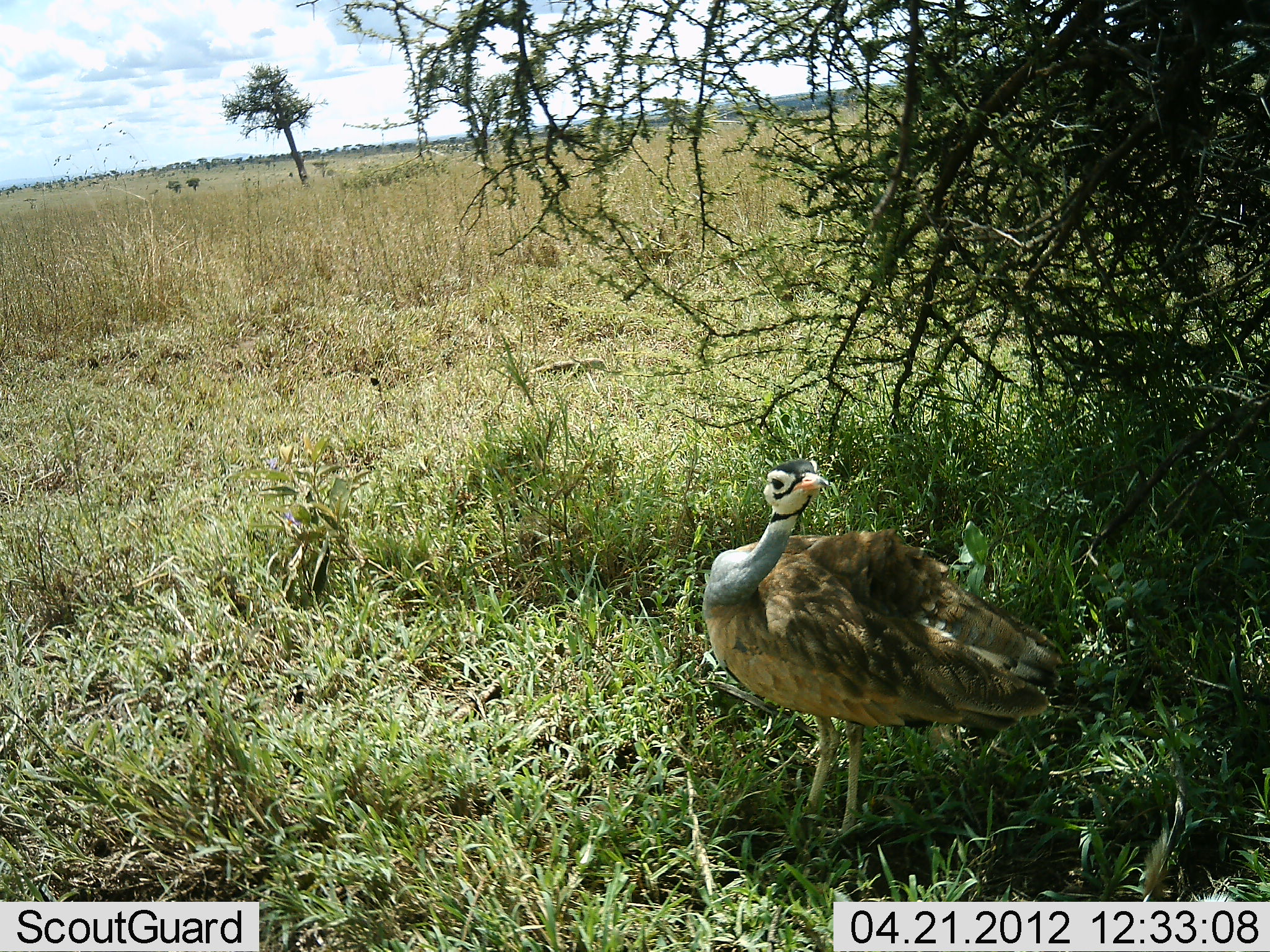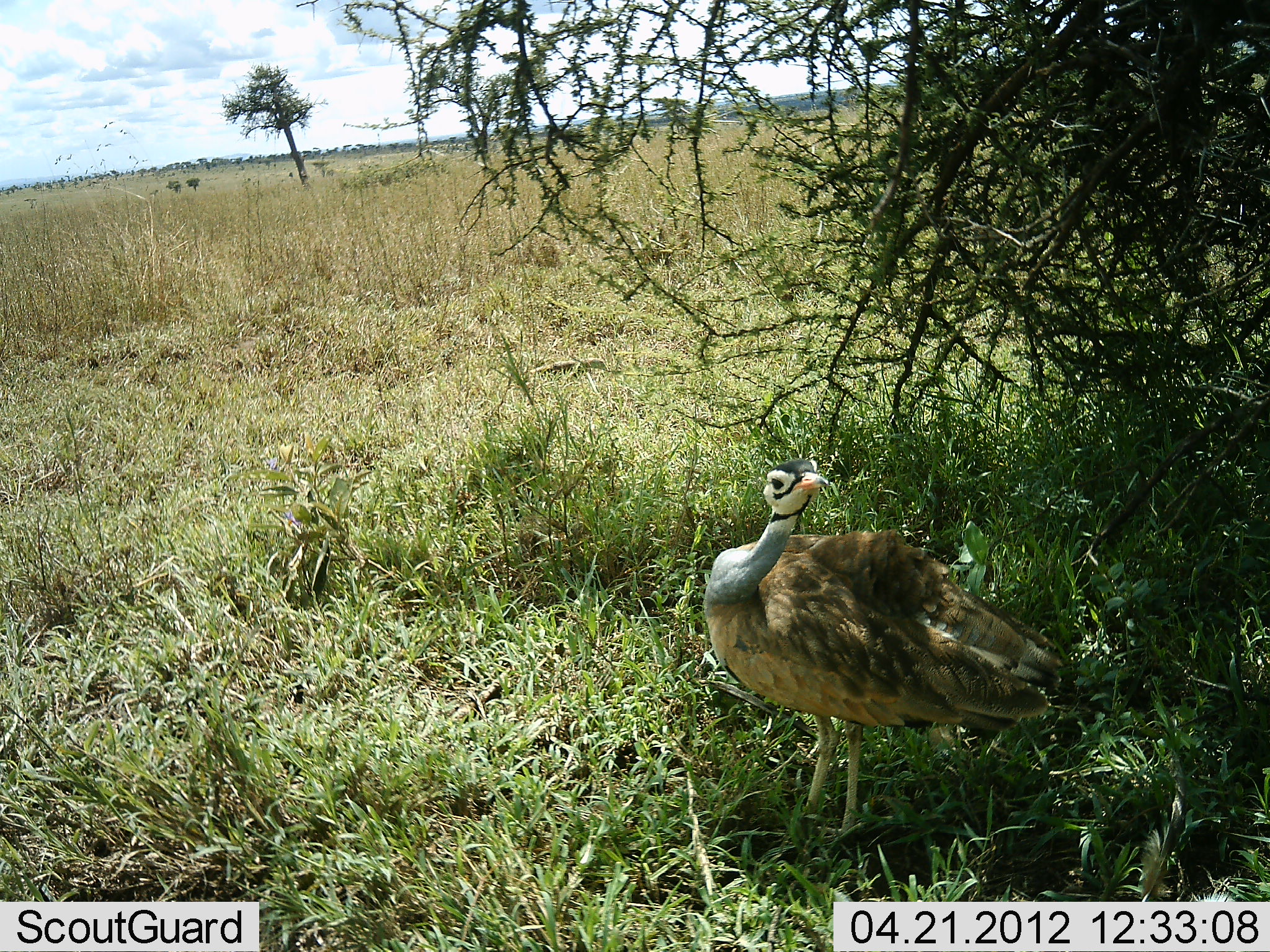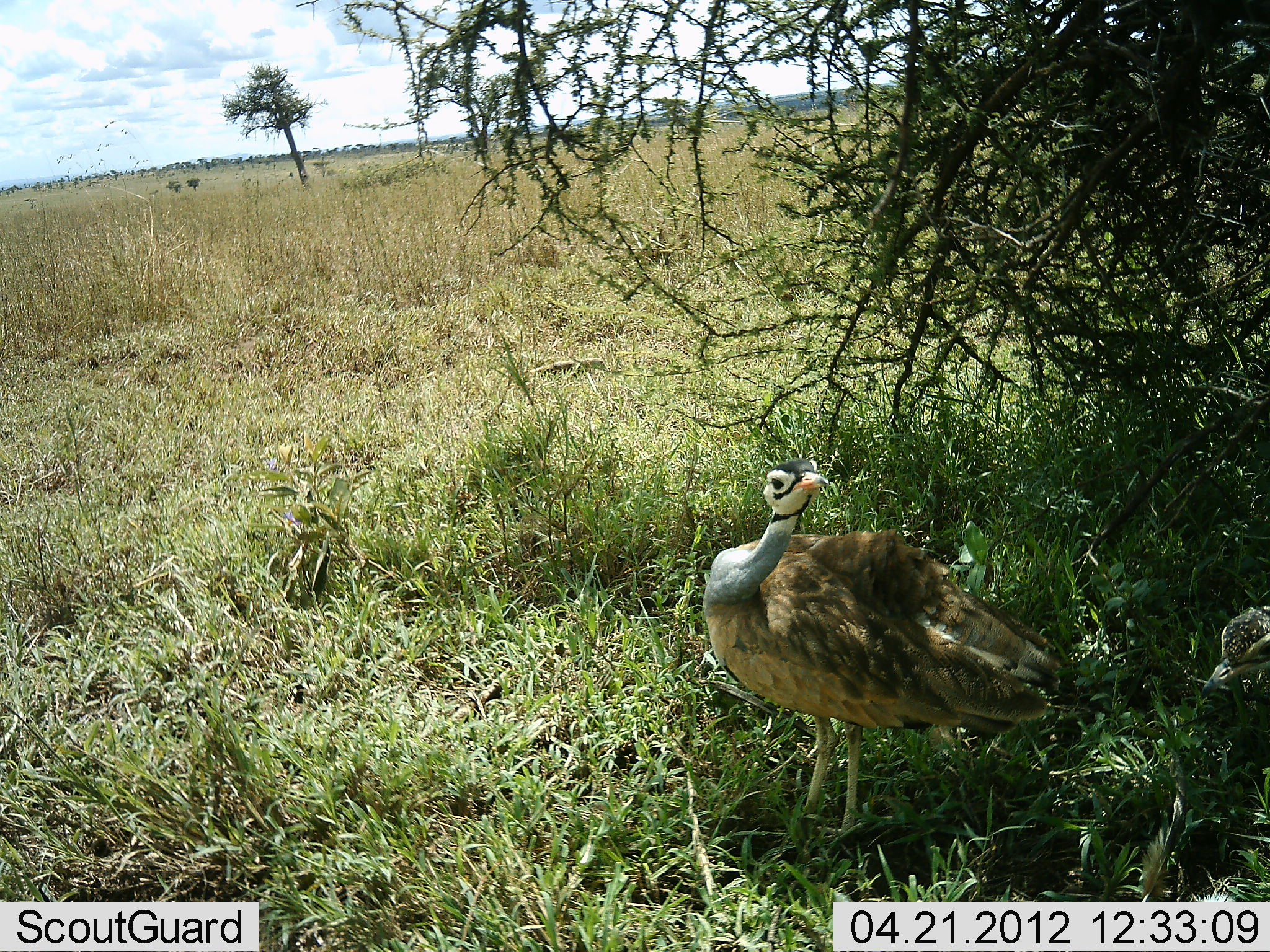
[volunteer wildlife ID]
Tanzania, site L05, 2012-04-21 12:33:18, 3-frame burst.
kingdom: Animalia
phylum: Chordata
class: Aves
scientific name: Aves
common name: bird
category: otherbird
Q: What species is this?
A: Otherbird (bird) (Aves).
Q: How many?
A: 1.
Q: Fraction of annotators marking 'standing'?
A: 94%.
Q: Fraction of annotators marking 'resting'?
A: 0%.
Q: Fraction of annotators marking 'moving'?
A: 12%.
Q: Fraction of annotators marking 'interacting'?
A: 6%.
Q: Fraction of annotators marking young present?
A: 0%.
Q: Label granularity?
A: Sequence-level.